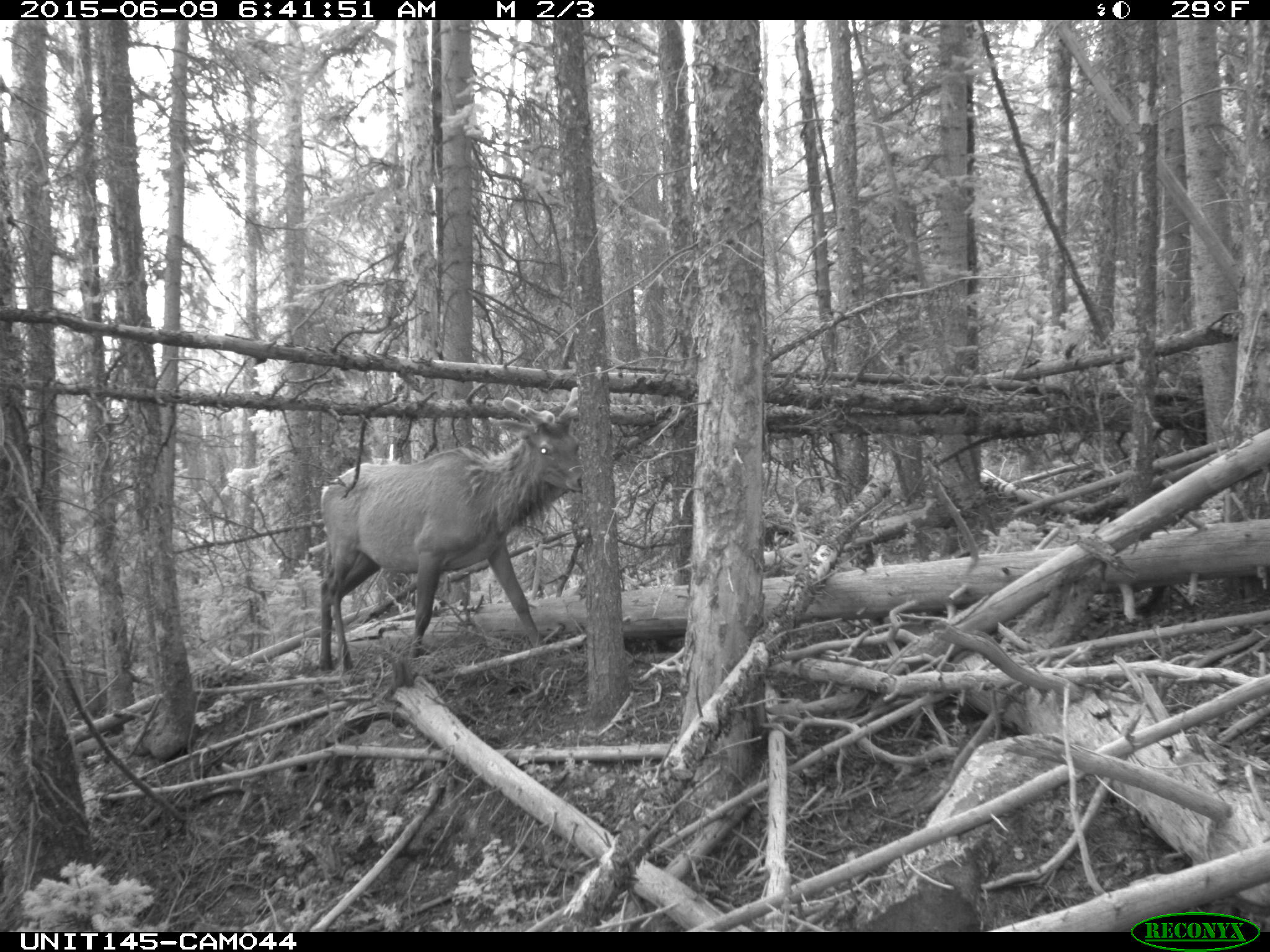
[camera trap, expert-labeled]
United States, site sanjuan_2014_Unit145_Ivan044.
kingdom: Animalia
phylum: Chordata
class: Mammalia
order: Artiodactyla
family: Cervidae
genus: Cervus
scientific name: Cervus elaphus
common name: red deer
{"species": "Cervus elaphus (red deer)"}